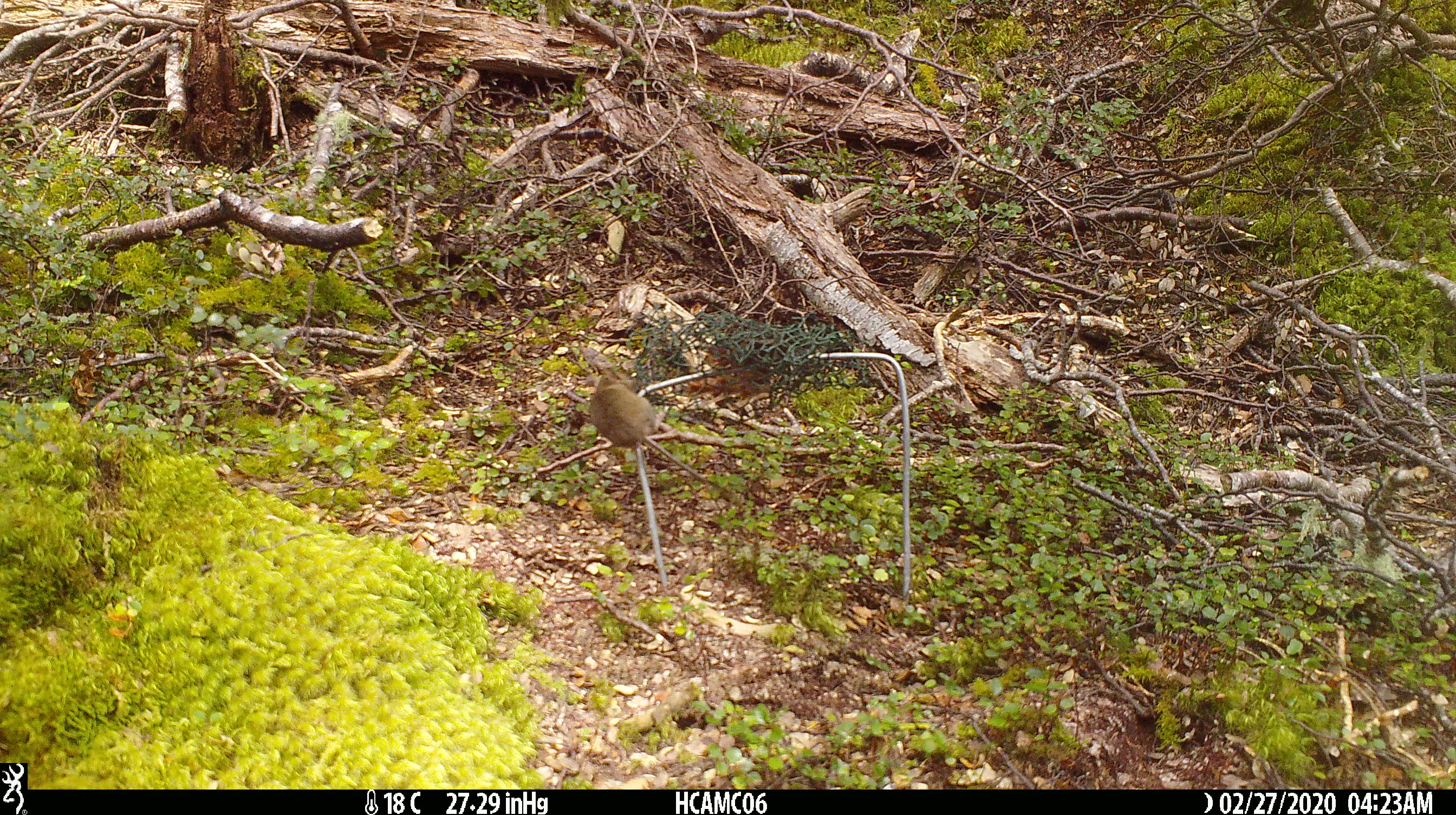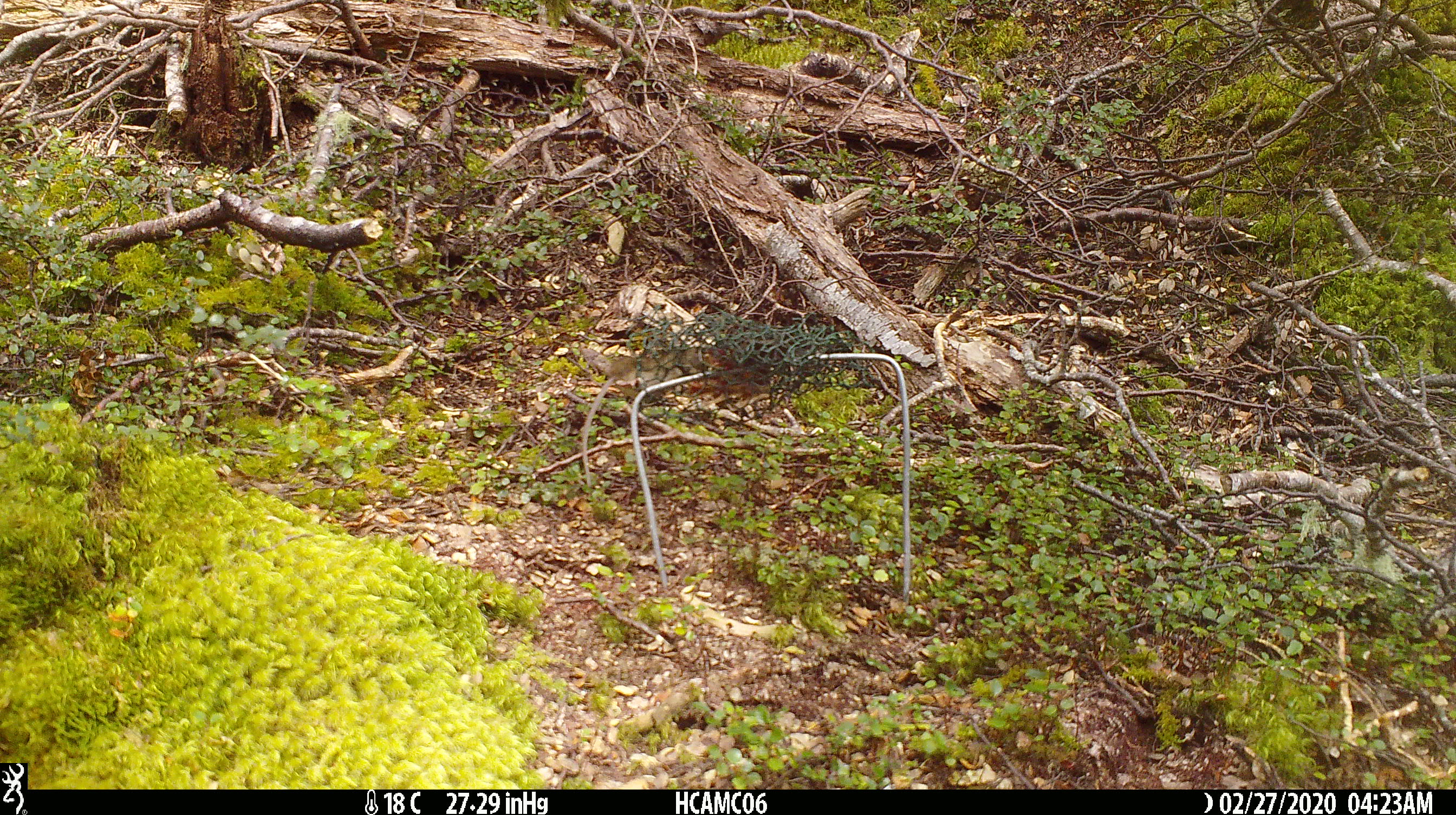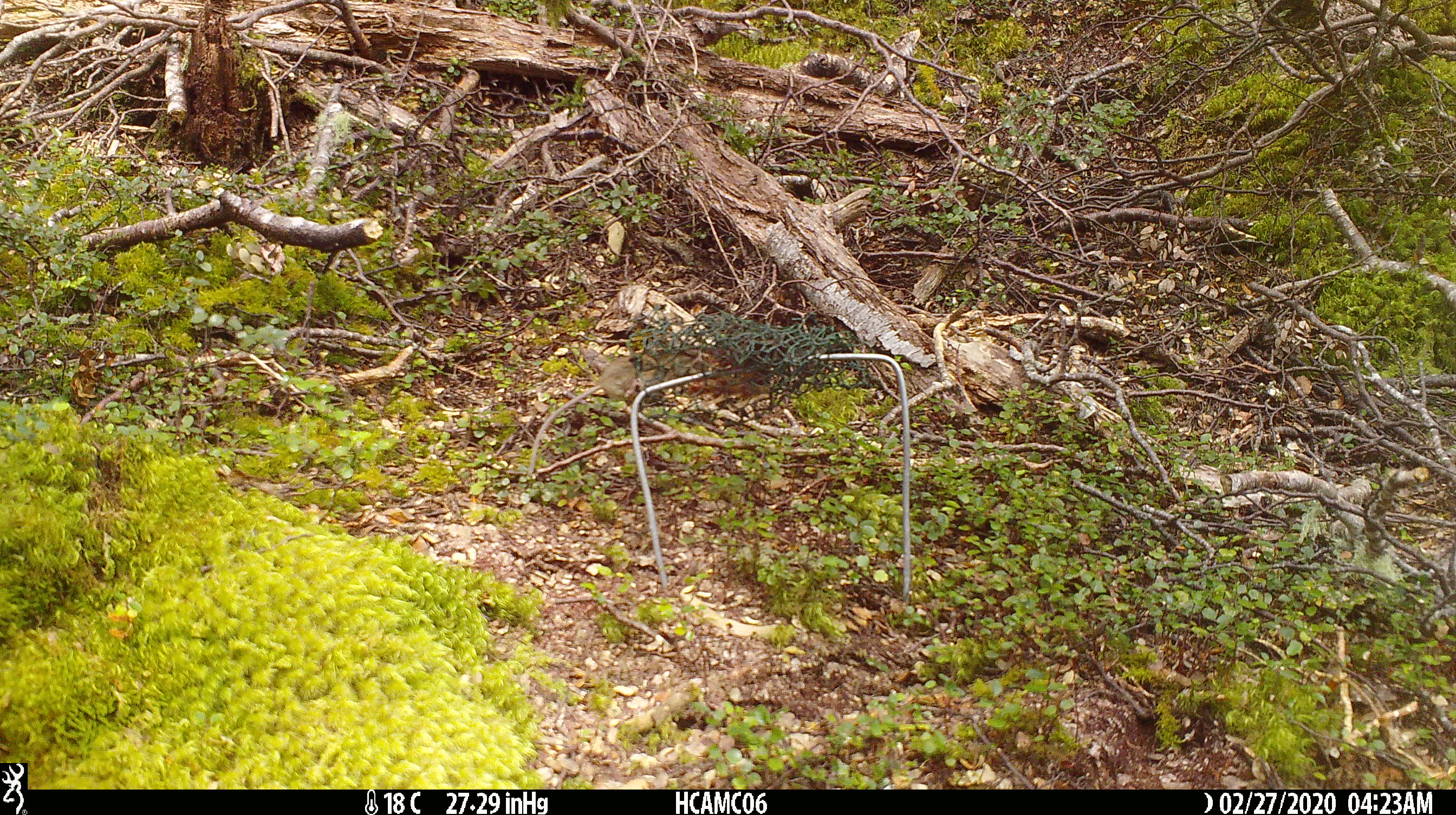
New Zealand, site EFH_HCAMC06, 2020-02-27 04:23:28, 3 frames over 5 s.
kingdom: Animalia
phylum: Chordata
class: Mammalia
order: Rodentia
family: Muridae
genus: Mus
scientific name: Mus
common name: mouse